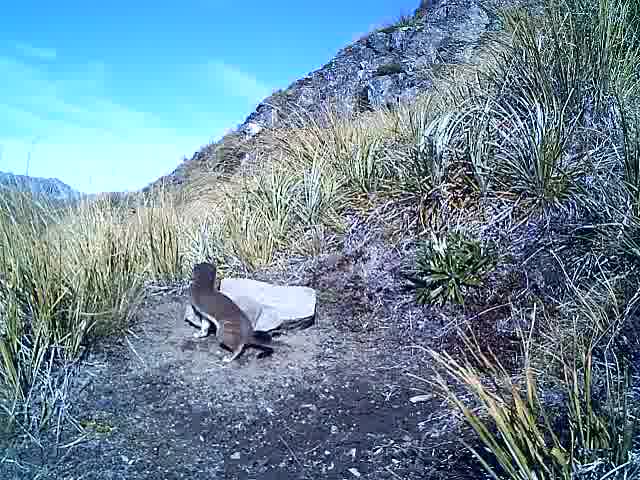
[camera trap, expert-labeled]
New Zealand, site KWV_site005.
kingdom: Animalia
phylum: Chordata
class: Mammalia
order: Carnivora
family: Mustelidae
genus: Mustela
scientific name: Mustela erminea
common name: stoat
Stoat (Mustela erminea).